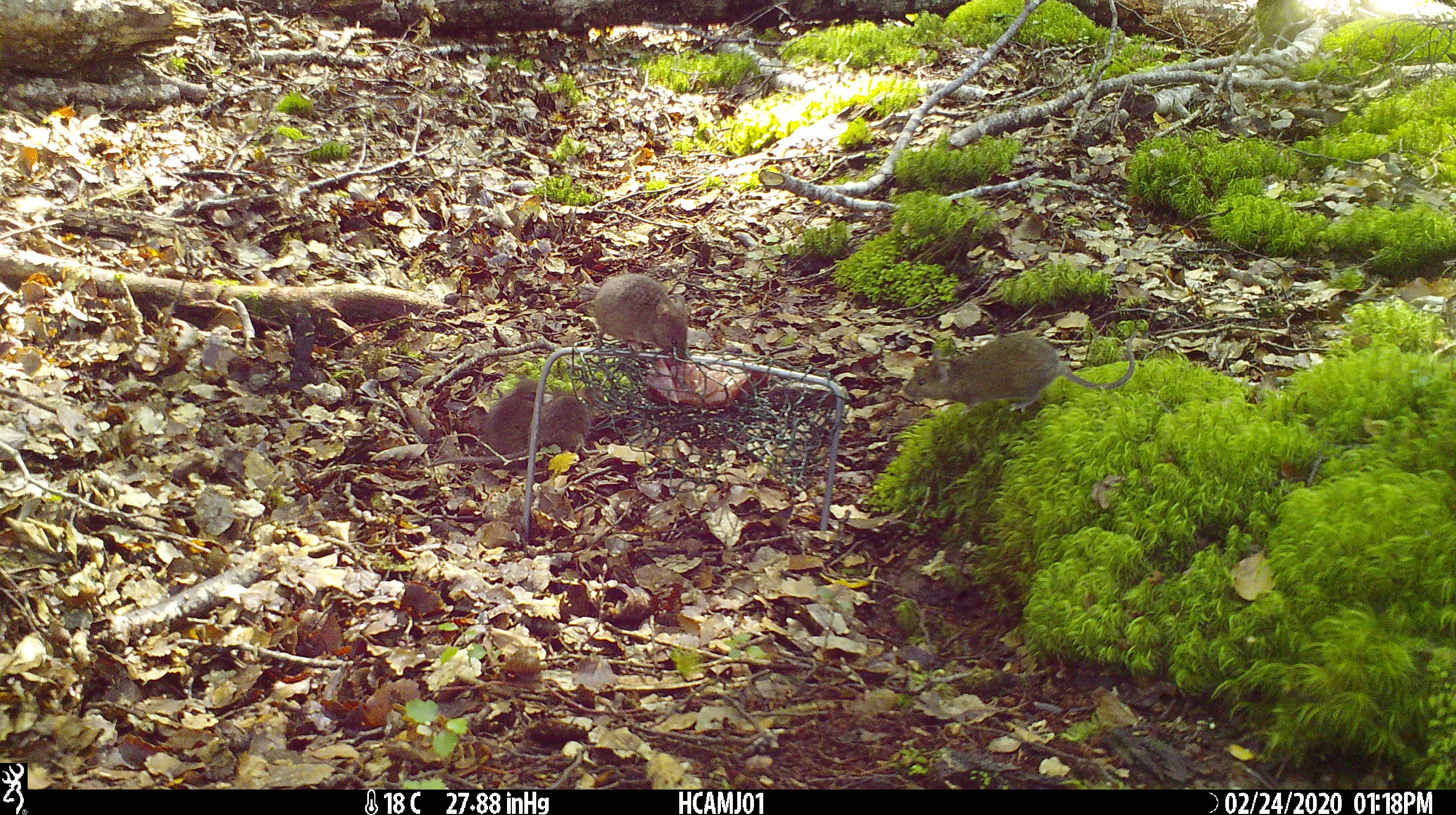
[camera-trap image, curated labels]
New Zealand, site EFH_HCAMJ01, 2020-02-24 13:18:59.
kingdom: Animalia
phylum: Chordata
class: Mammalia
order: Rodentia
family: Muridae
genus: Mus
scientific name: Mus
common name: mouse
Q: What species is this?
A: Mouse (Mus).